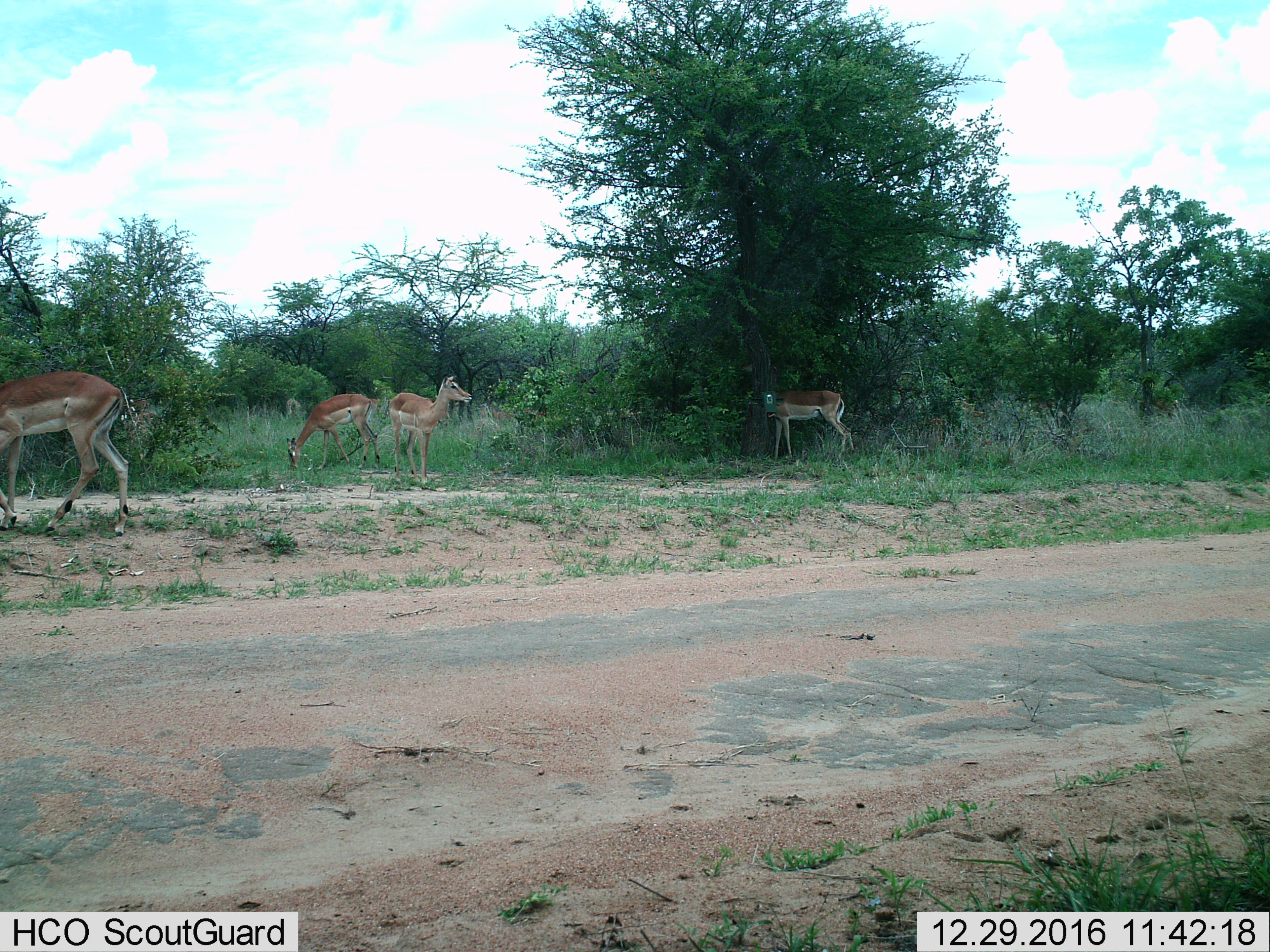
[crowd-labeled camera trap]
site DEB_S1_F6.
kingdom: Animalia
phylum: Chordata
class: Mammalia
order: Artiodactyla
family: Bovidae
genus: Aepyceros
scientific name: Aepyceros melampus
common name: impala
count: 4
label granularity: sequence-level